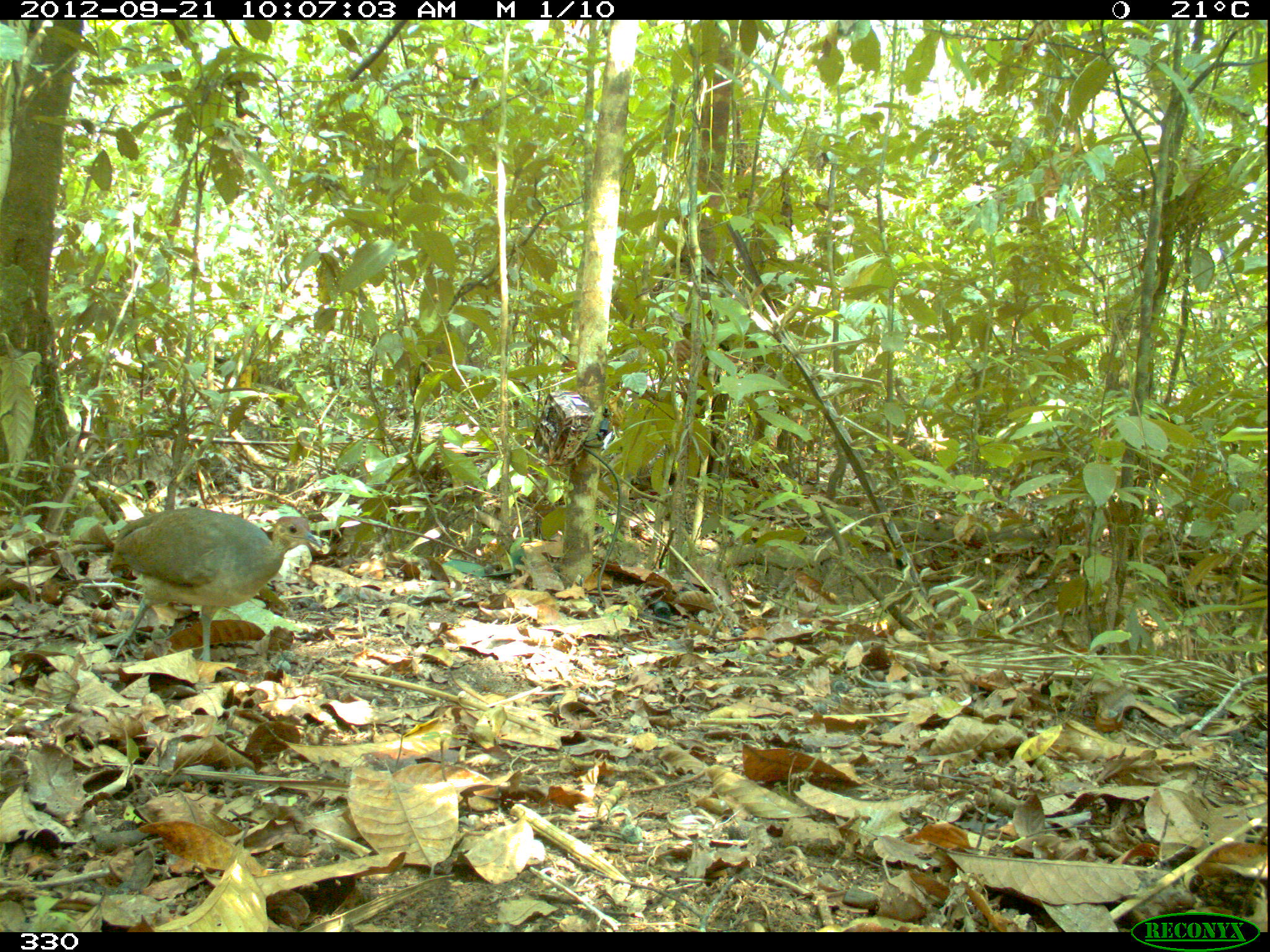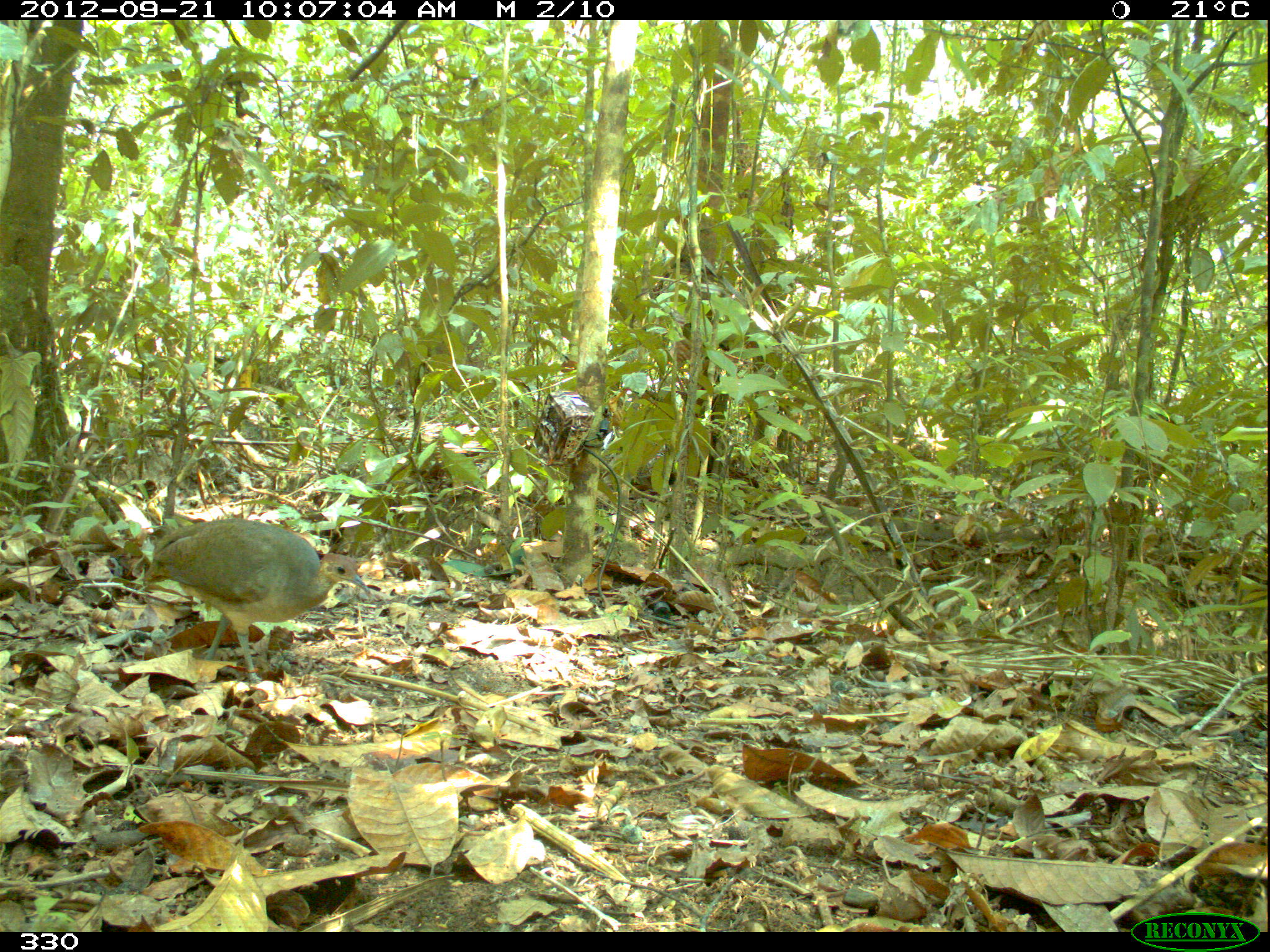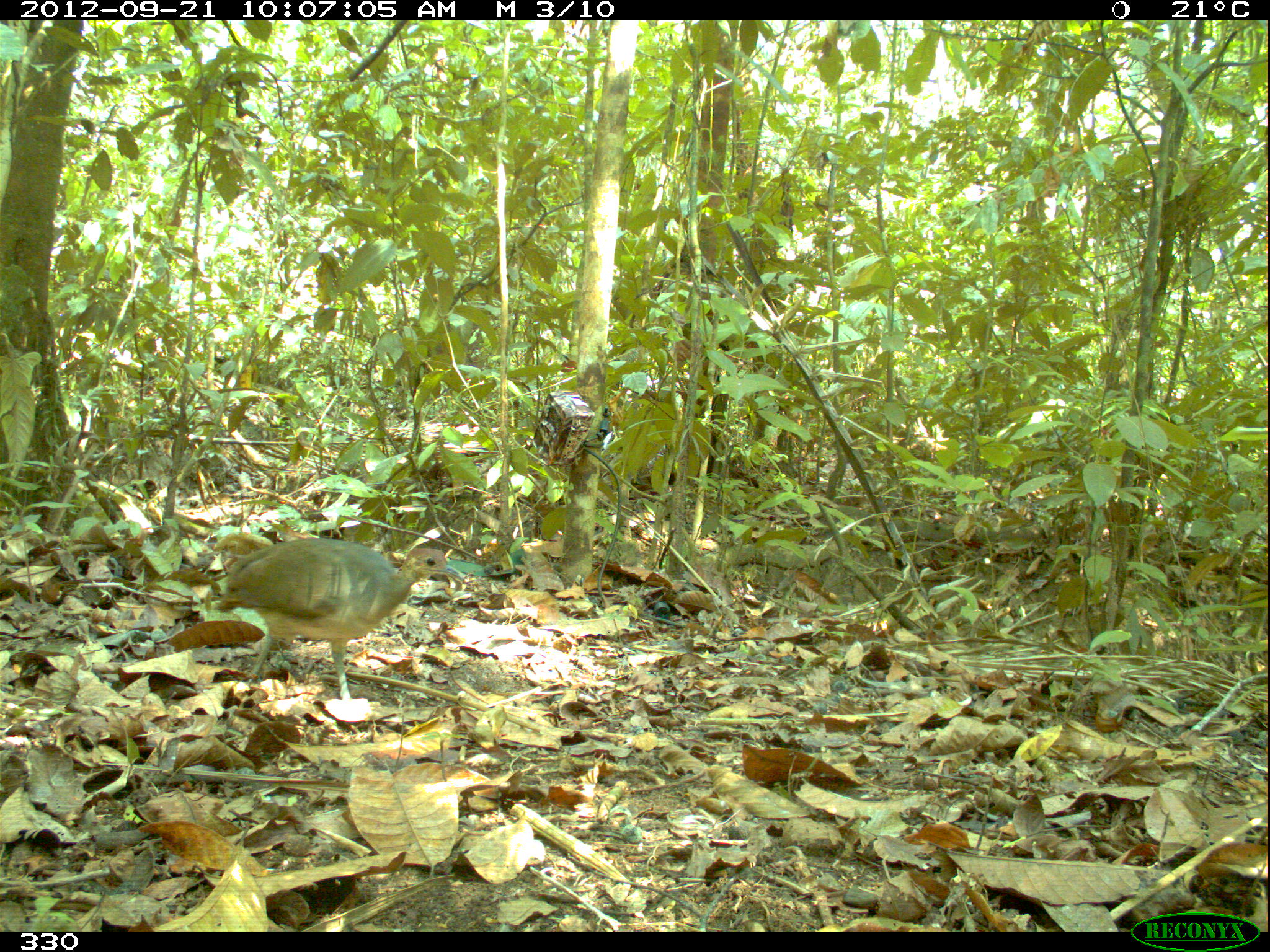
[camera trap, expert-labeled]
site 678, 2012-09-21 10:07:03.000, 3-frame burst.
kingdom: Animalia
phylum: Chordata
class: Aves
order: Galliformes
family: Phasianidae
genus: Alectoris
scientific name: Alectoris rufa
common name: red-legged partridge